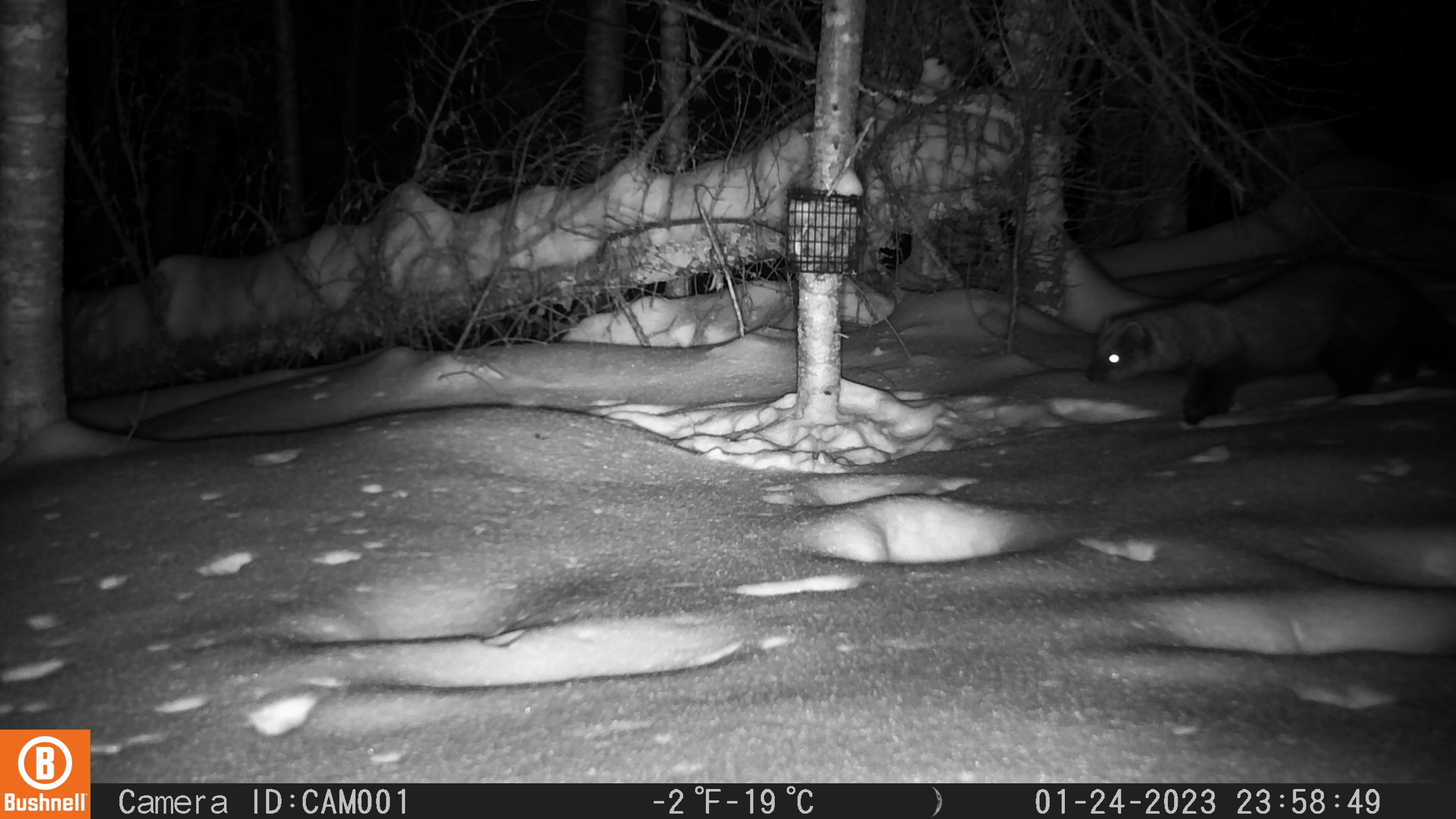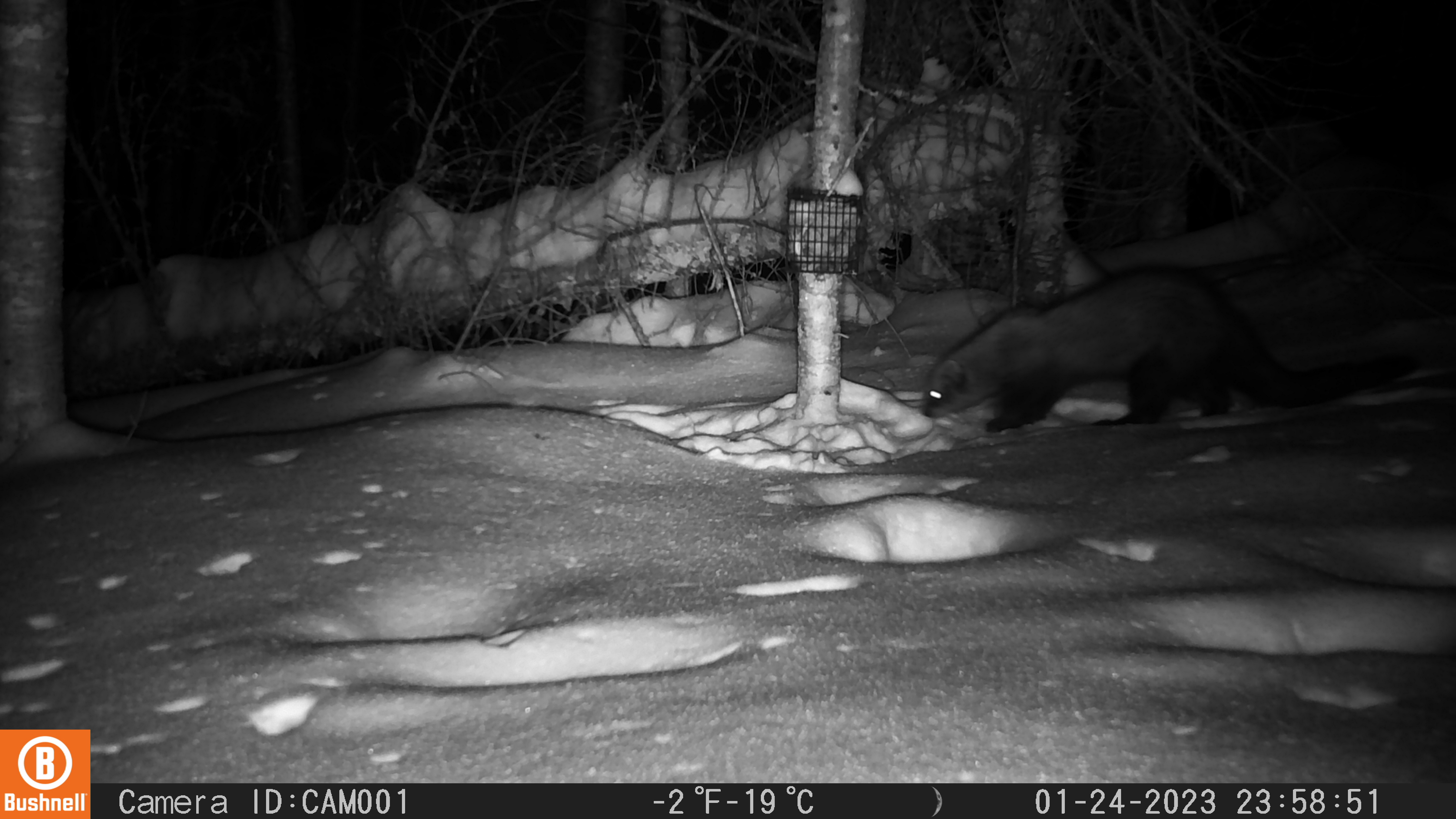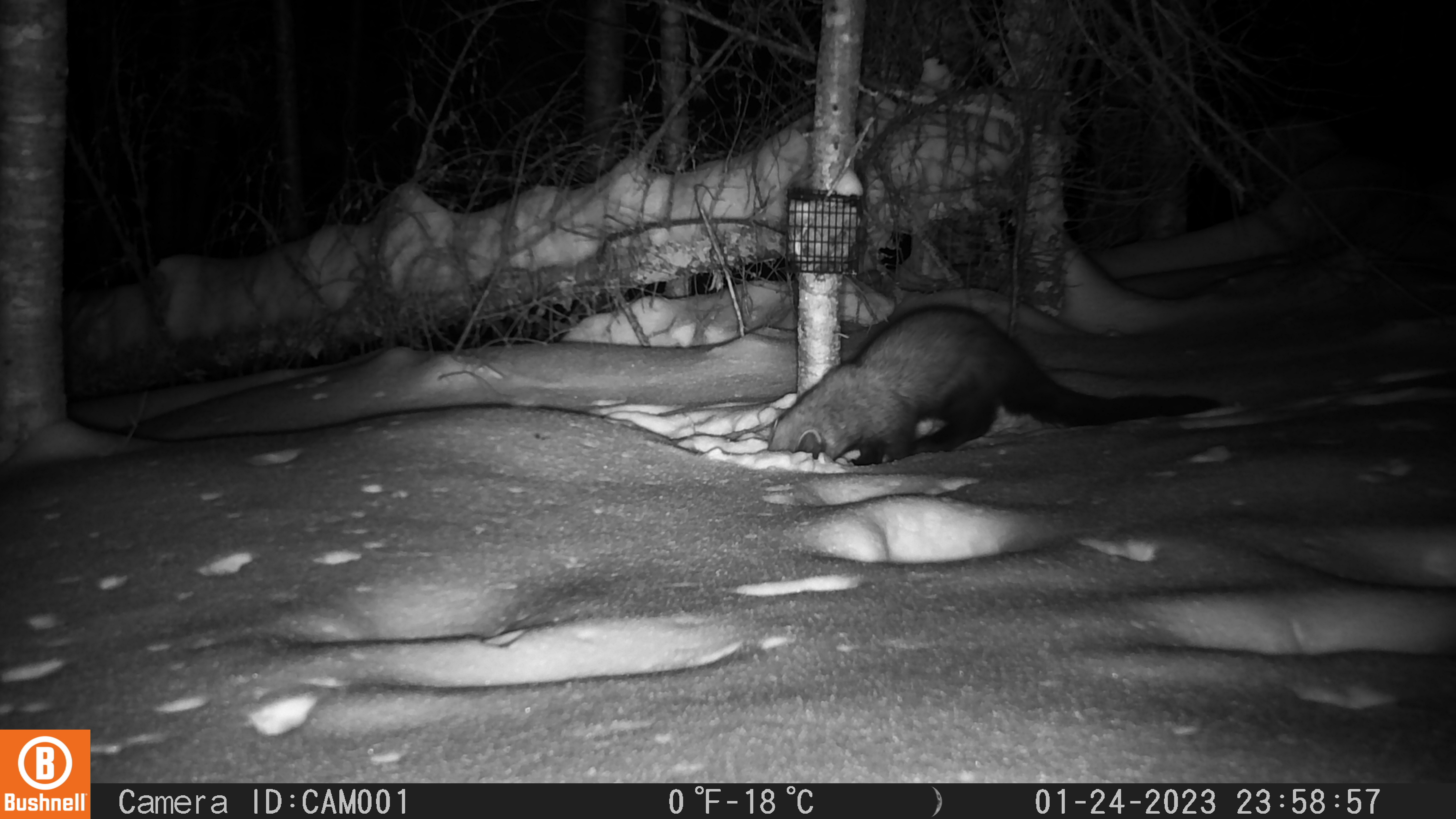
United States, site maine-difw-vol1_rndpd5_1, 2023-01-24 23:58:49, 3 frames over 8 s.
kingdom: Animalia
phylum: Chordata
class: Mammalia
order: Carnivora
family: Mustelidae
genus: Pekania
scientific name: Pekania pennanti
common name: fisher